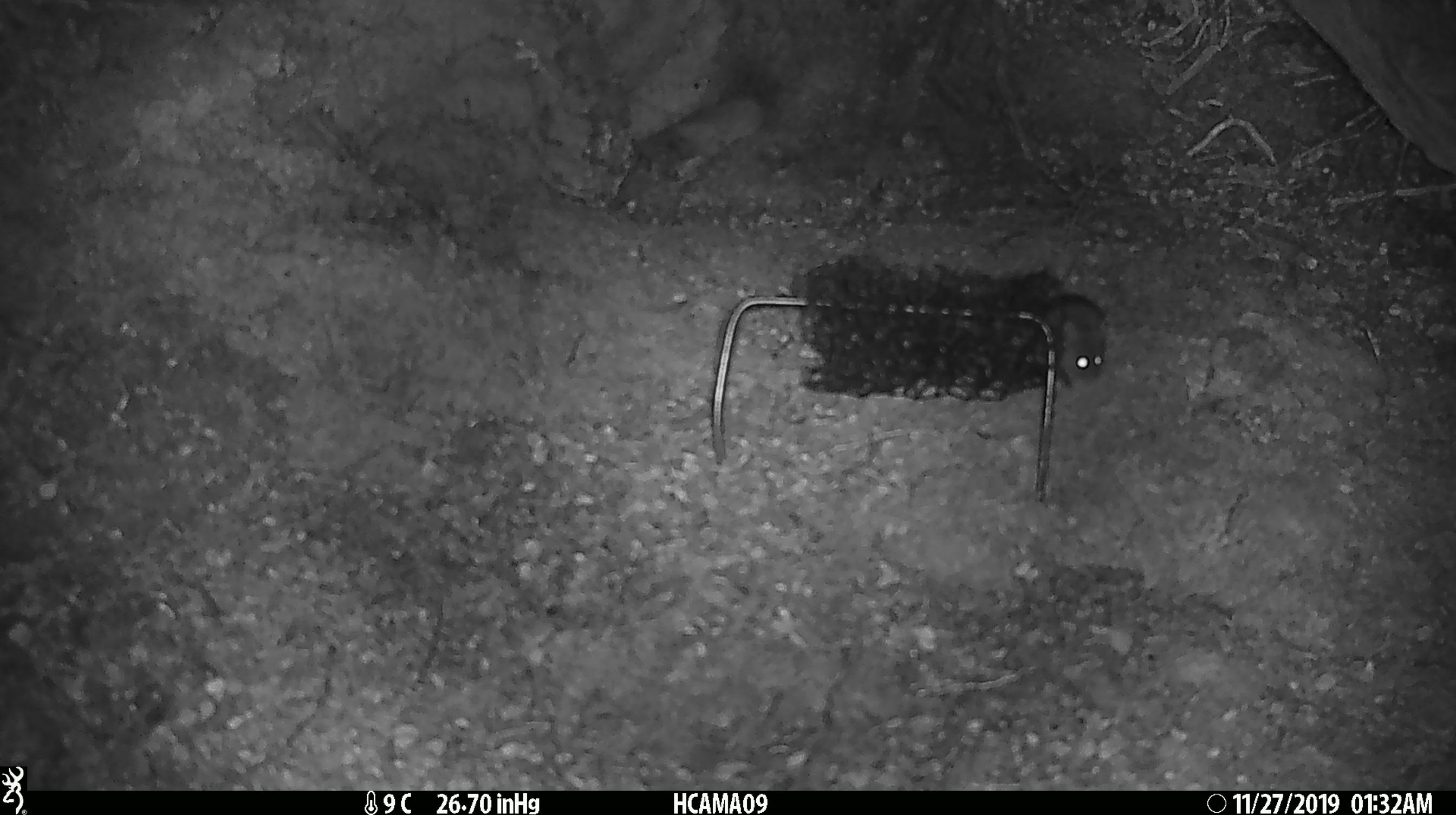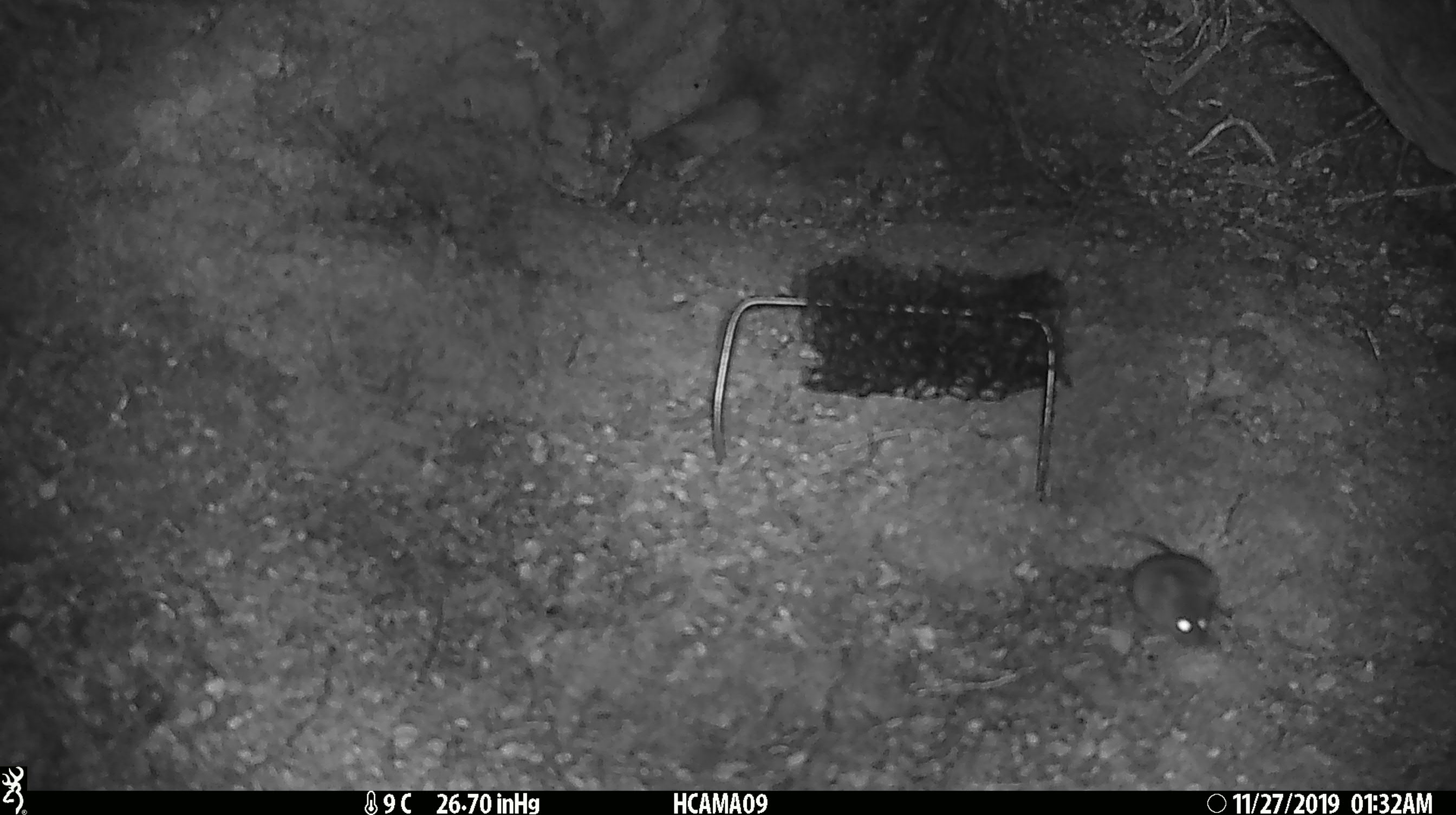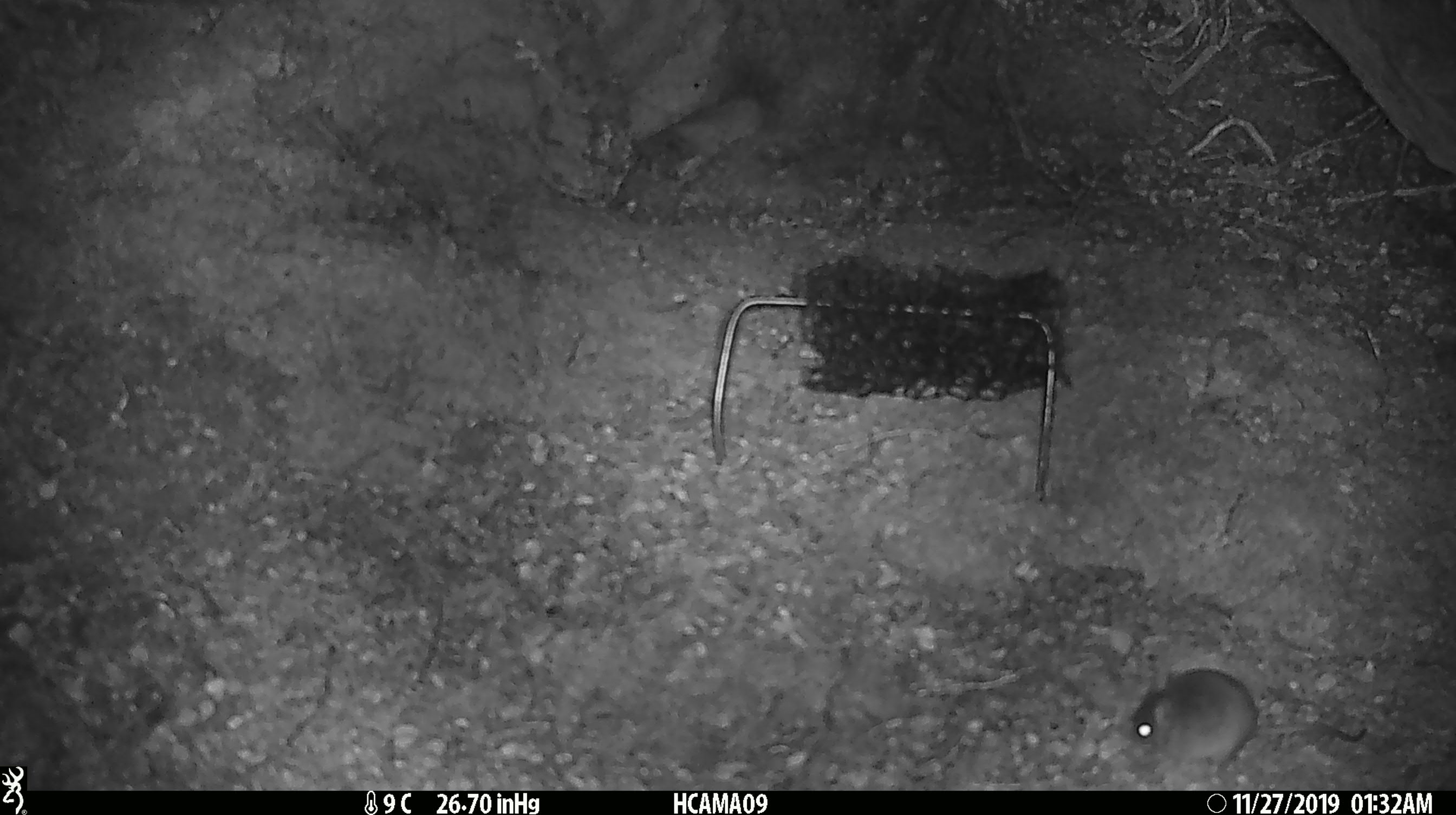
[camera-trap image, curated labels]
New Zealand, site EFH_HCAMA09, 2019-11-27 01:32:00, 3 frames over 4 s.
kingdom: Animalia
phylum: Chordata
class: Mammalia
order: Rodentia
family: Muridae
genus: Mus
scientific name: Mus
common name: mouse